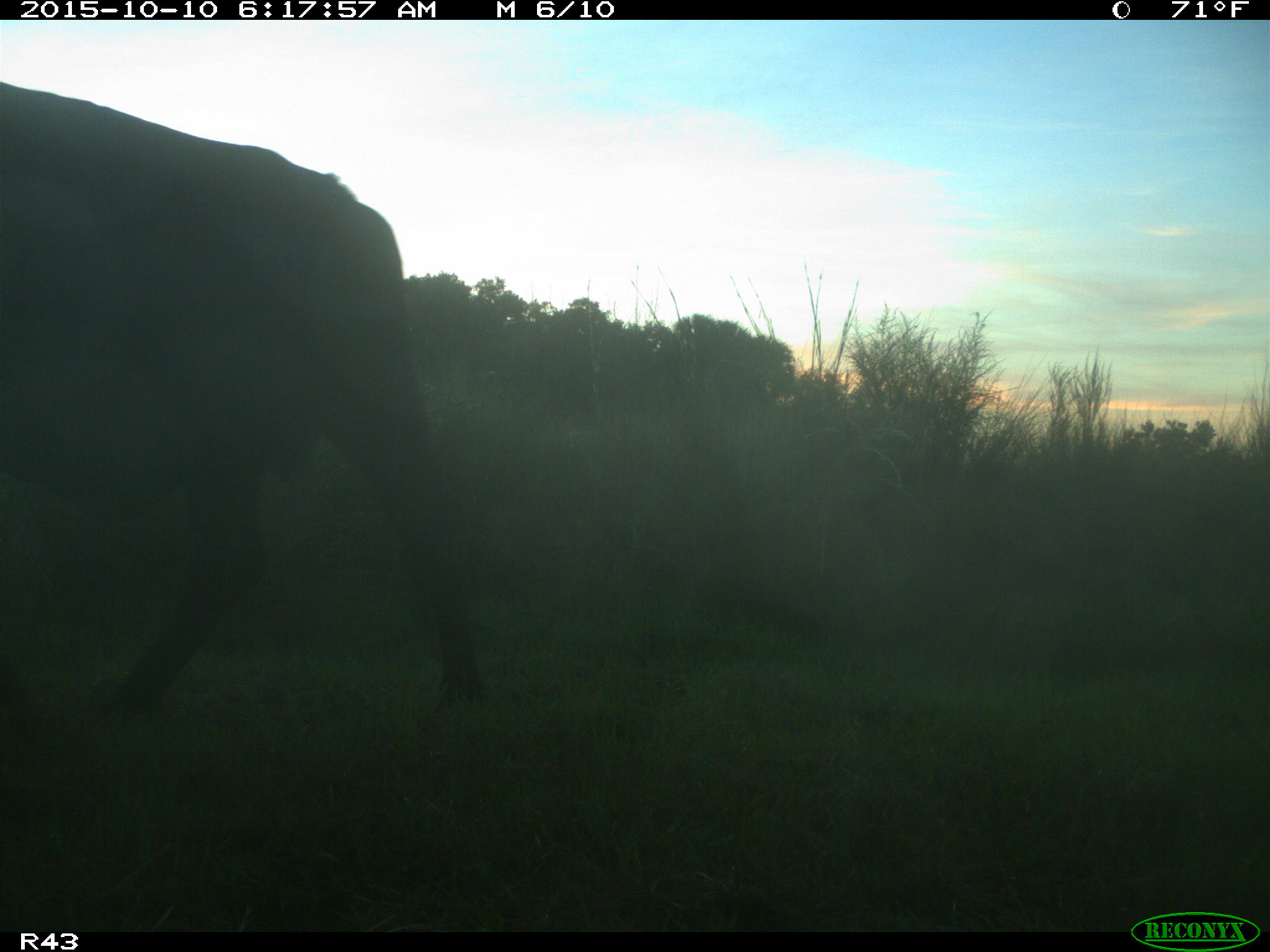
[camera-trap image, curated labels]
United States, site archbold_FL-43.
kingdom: Animalia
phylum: Chordata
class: Mammalia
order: Artiodactyla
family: Bovidae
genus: Bos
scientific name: Bos taurus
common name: domestic cow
Bos taurus (domestic cow).